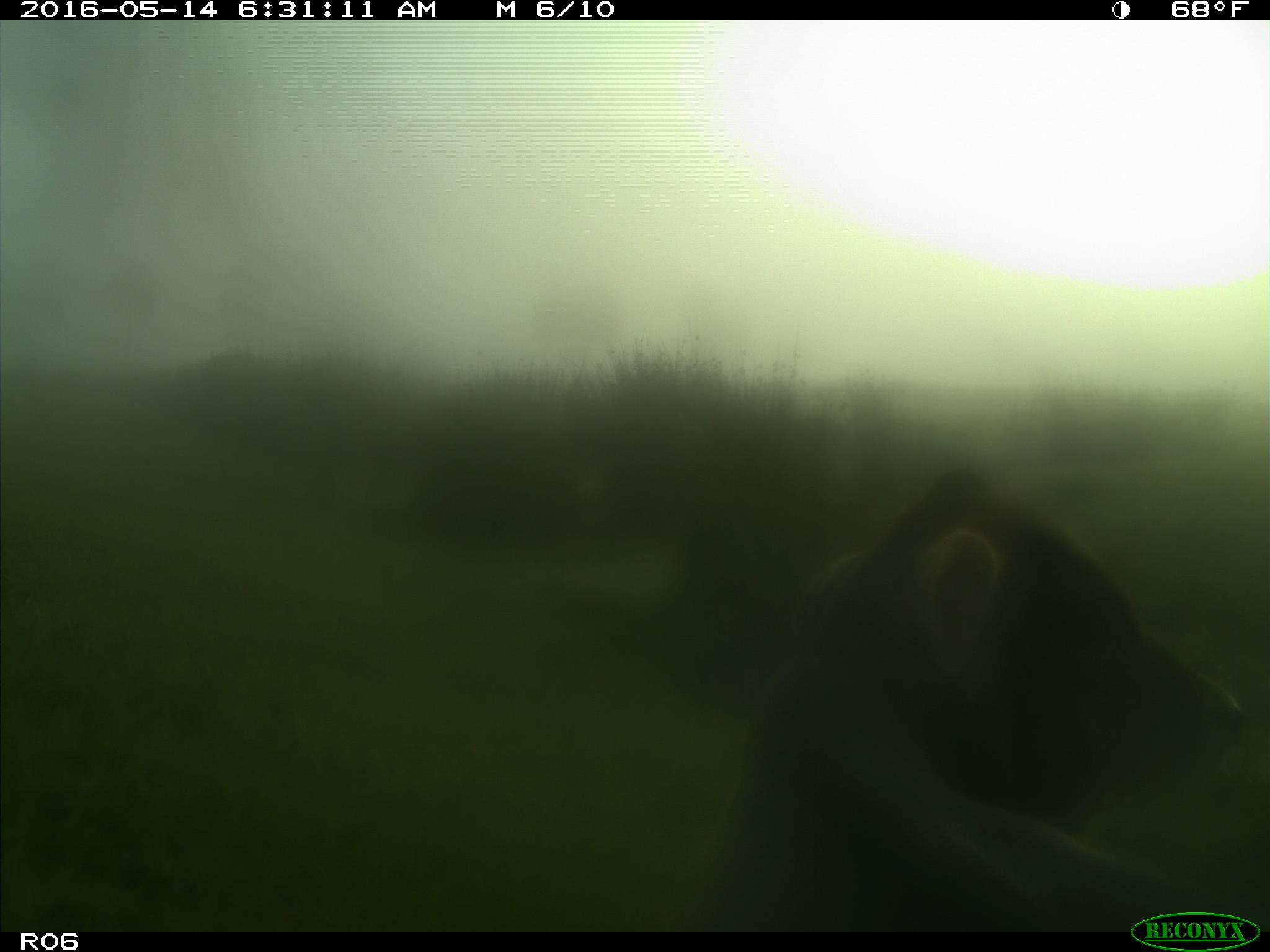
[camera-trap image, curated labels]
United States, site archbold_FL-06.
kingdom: Animalia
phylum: Chordata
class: Mammalia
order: Artiodactyla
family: Bovidae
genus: Bos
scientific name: Bos taurus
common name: domestic cow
Bos taurus (domestic cow).